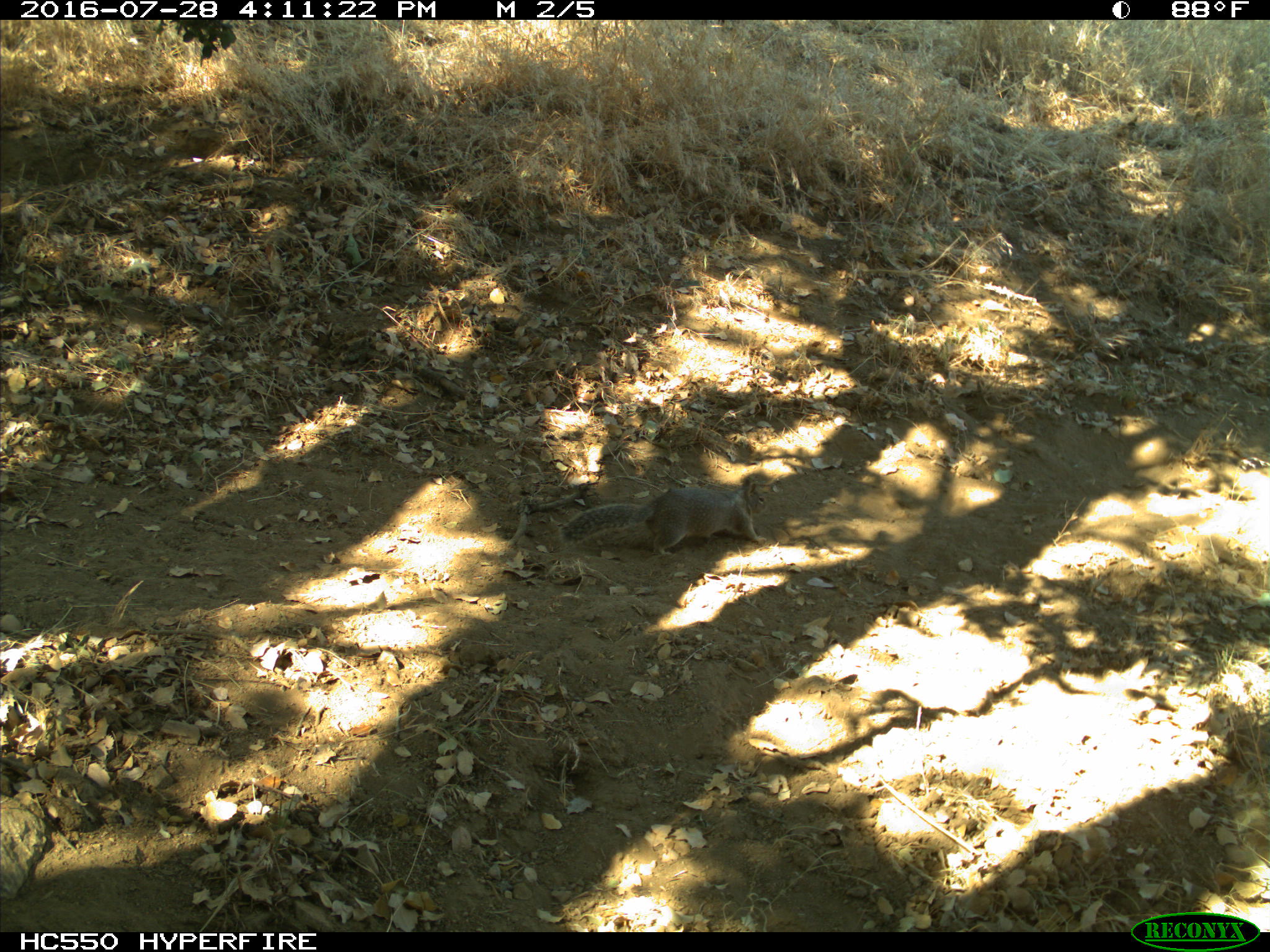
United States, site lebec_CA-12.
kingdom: Animalia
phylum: Chordata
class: Mammalia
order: Rodentia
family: Sciuridae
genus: Otospermophilus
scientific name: Otospermophilus beecheyi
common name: california ground squirrel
Otospermophilus beecheyi (california ground squirrel).